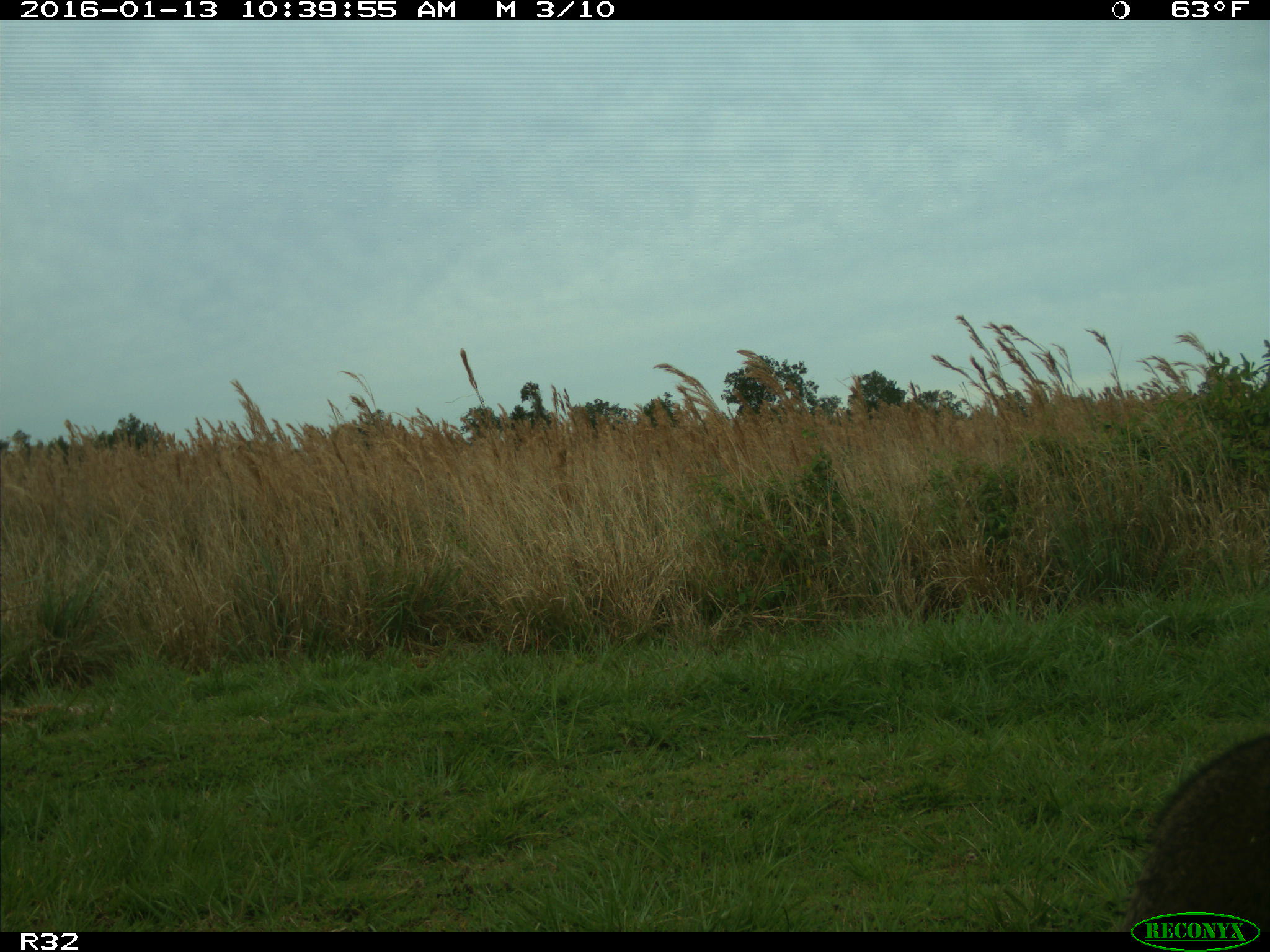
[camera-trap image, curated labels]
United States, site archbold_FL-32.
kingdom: Animalia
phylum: Chordata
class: Mammalia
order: Carnivora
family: Procyonidae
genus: Procyon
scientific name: Procyon lotor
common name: common raccoon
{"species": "Procyon lotor (common raccoon)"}